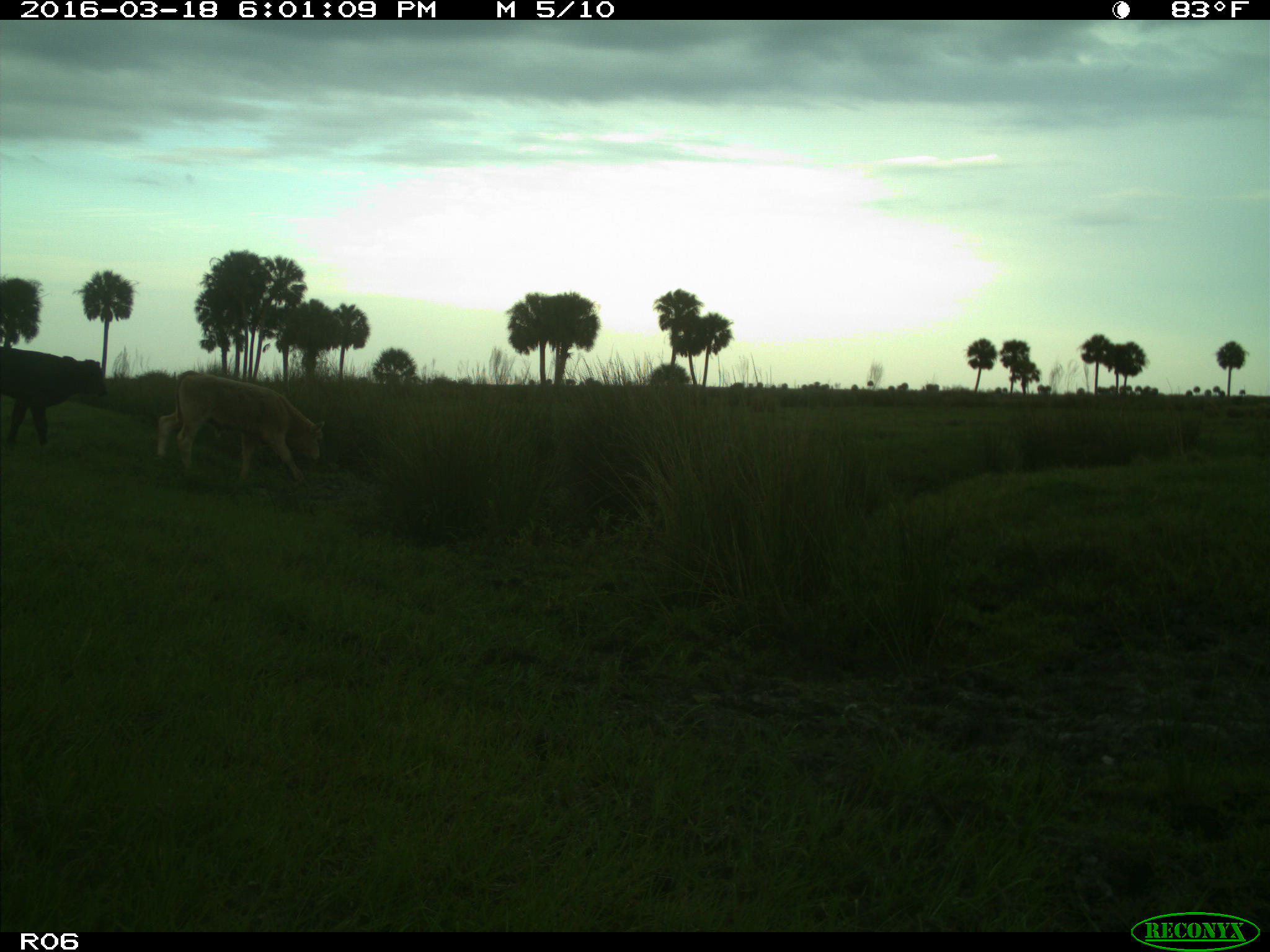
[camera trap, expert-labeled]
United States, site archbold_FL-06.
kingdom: Animalia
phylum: Chordata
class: Mammalia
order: Artiodactyla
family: Bovidae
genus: Bos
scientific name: Bos taurus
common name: domestic cow